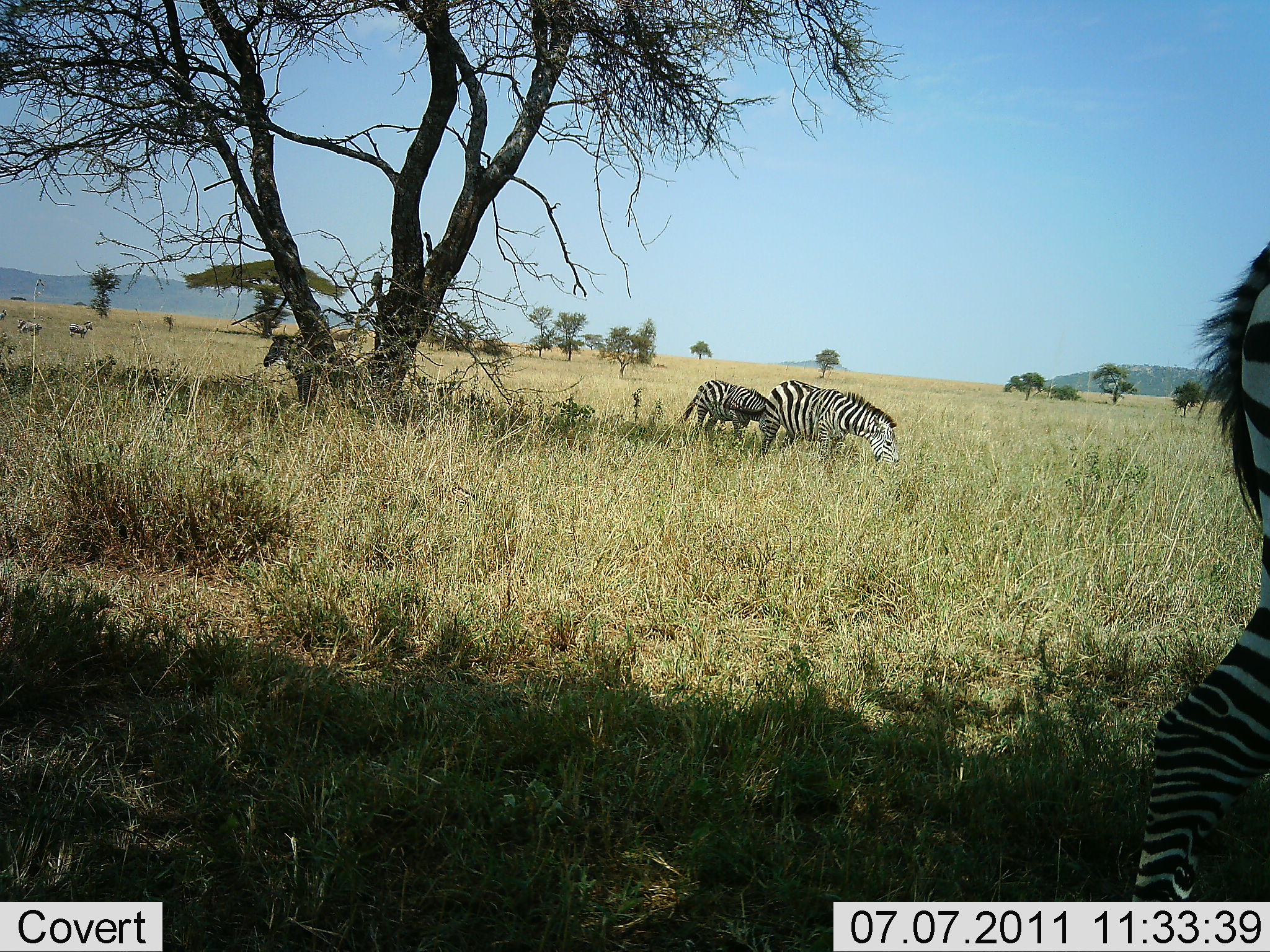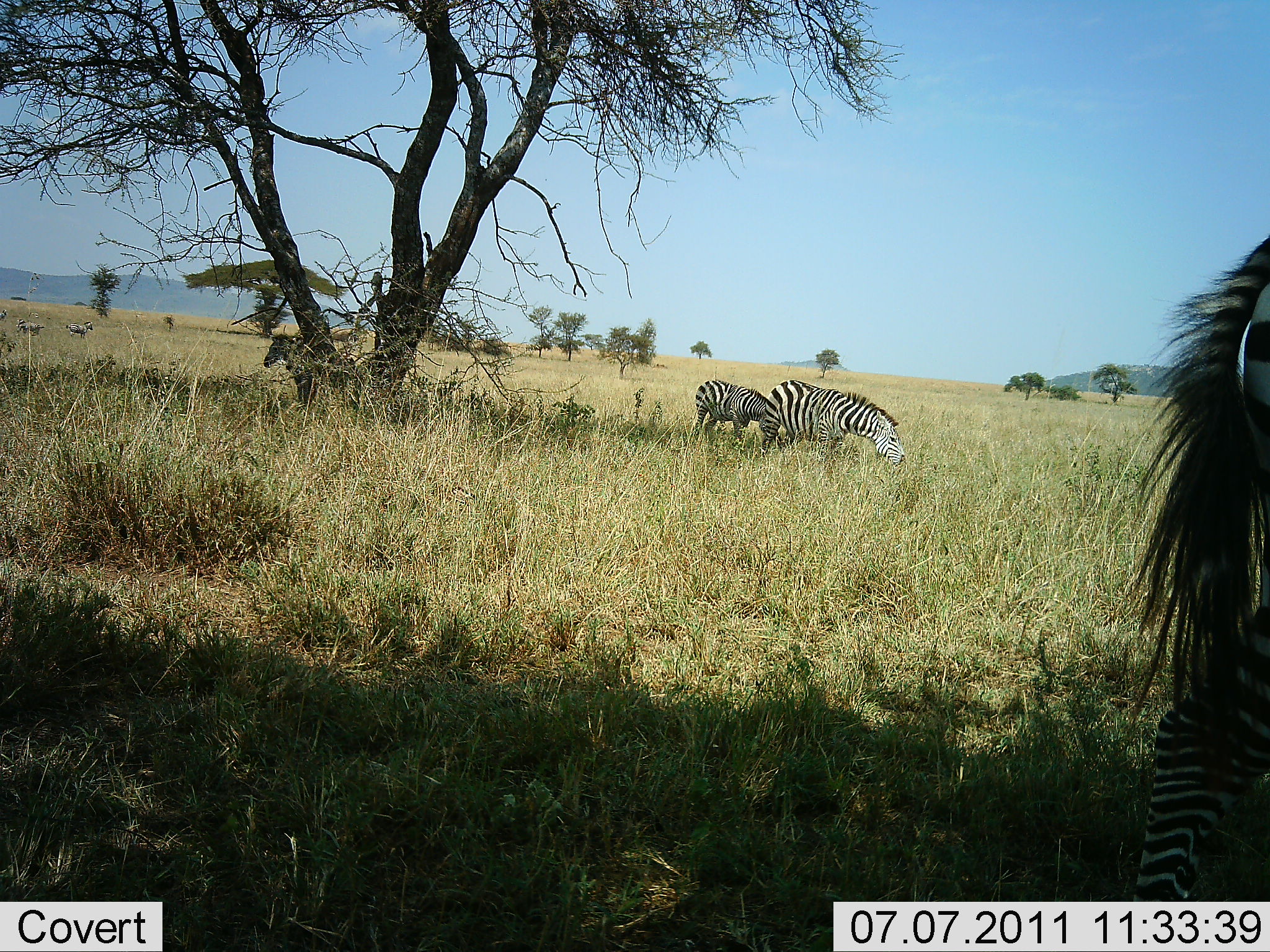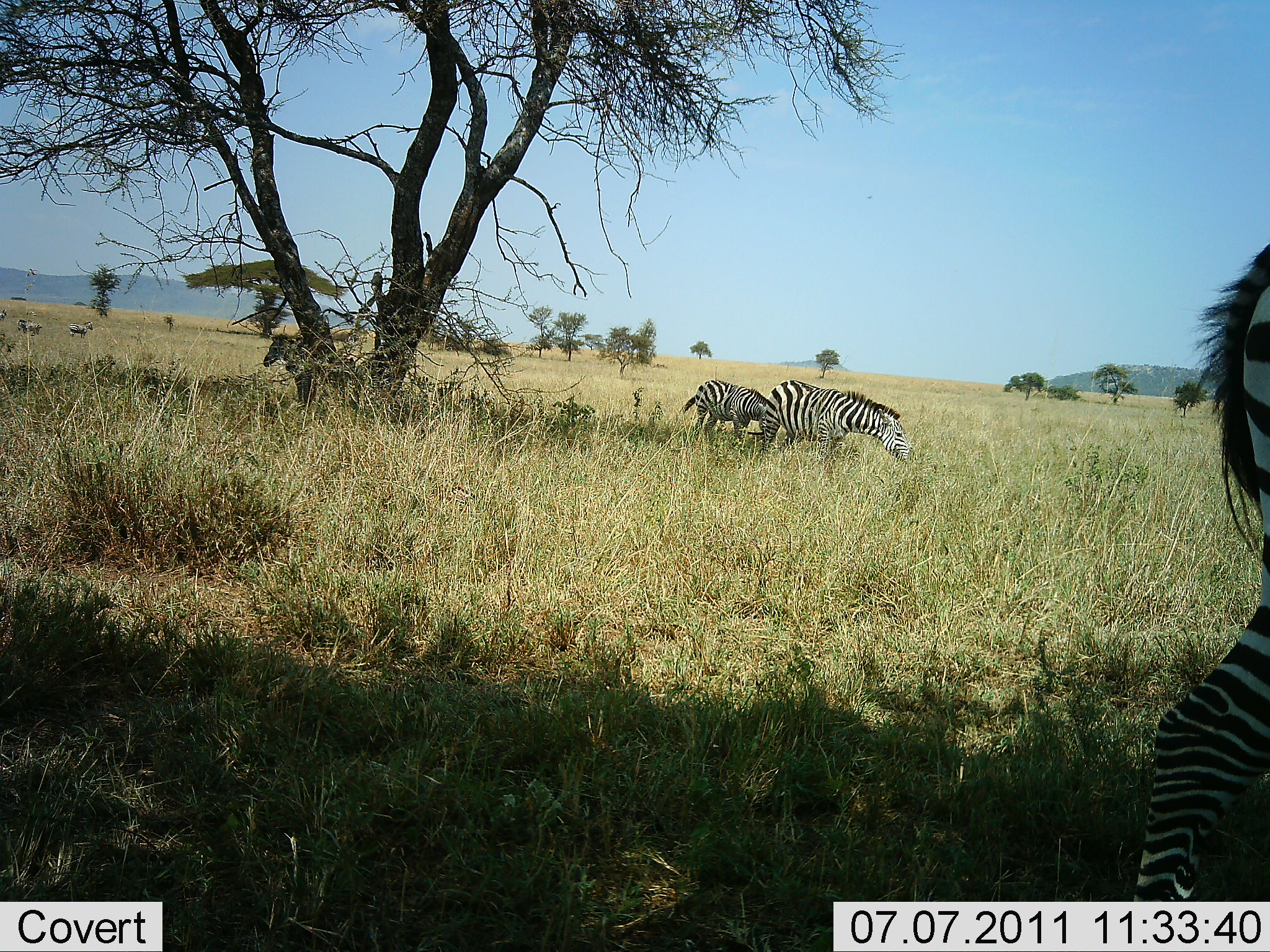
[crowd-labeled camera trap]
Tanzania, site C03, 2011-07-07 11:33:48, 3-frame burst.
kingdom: Animalia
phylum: Chordata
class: Mammalia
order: Perissodactyla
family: Equidae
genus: Equus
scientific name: Equus quagga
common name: plains zebra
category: zebra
Zebra (plains zebra) (Equus quagga), count 6. Behavior (volunteer vote fractions): standing 33%, resting 8%, moving 25%, interacting 0%. Young present (vote fraction): 0%. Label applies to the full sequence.